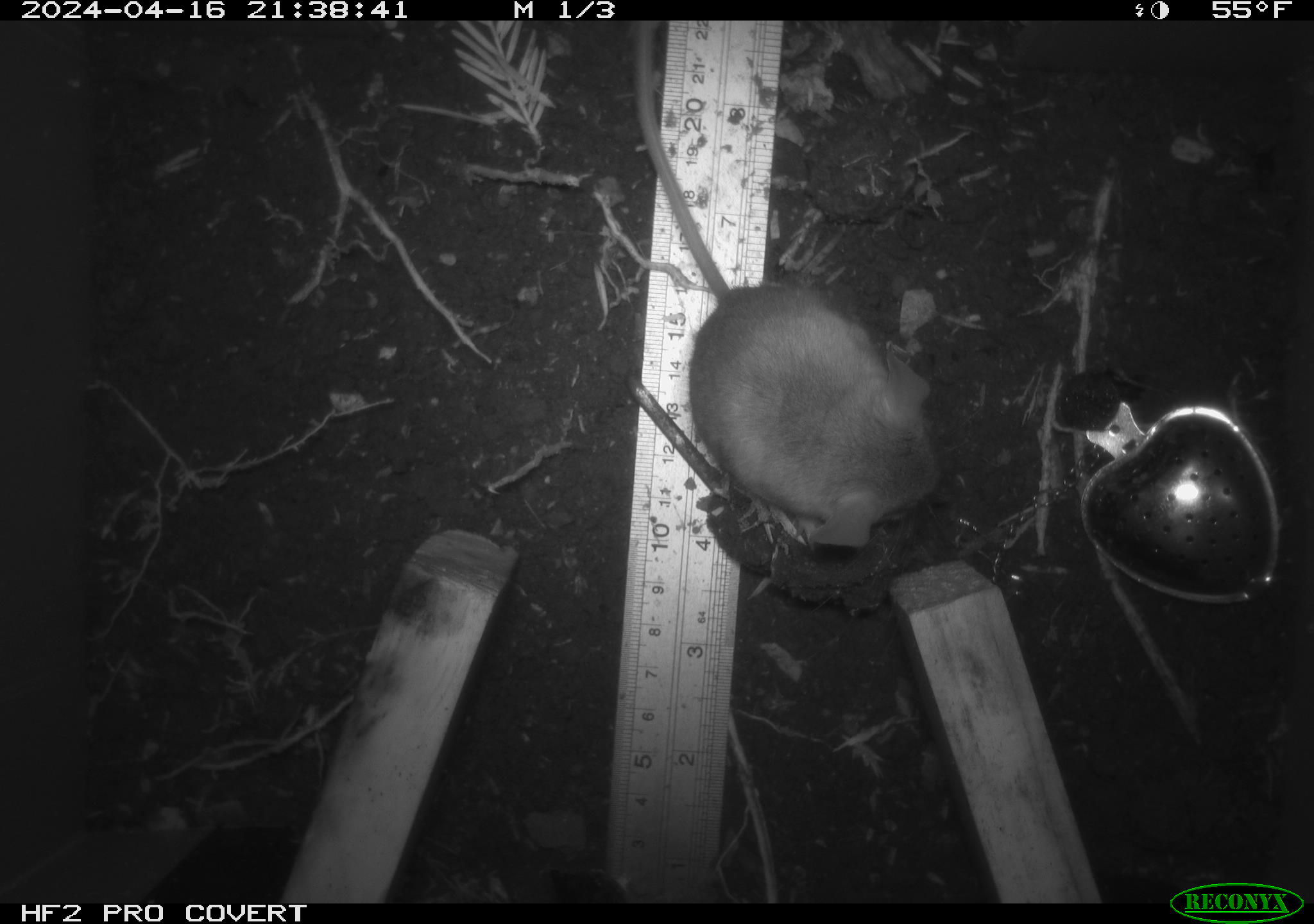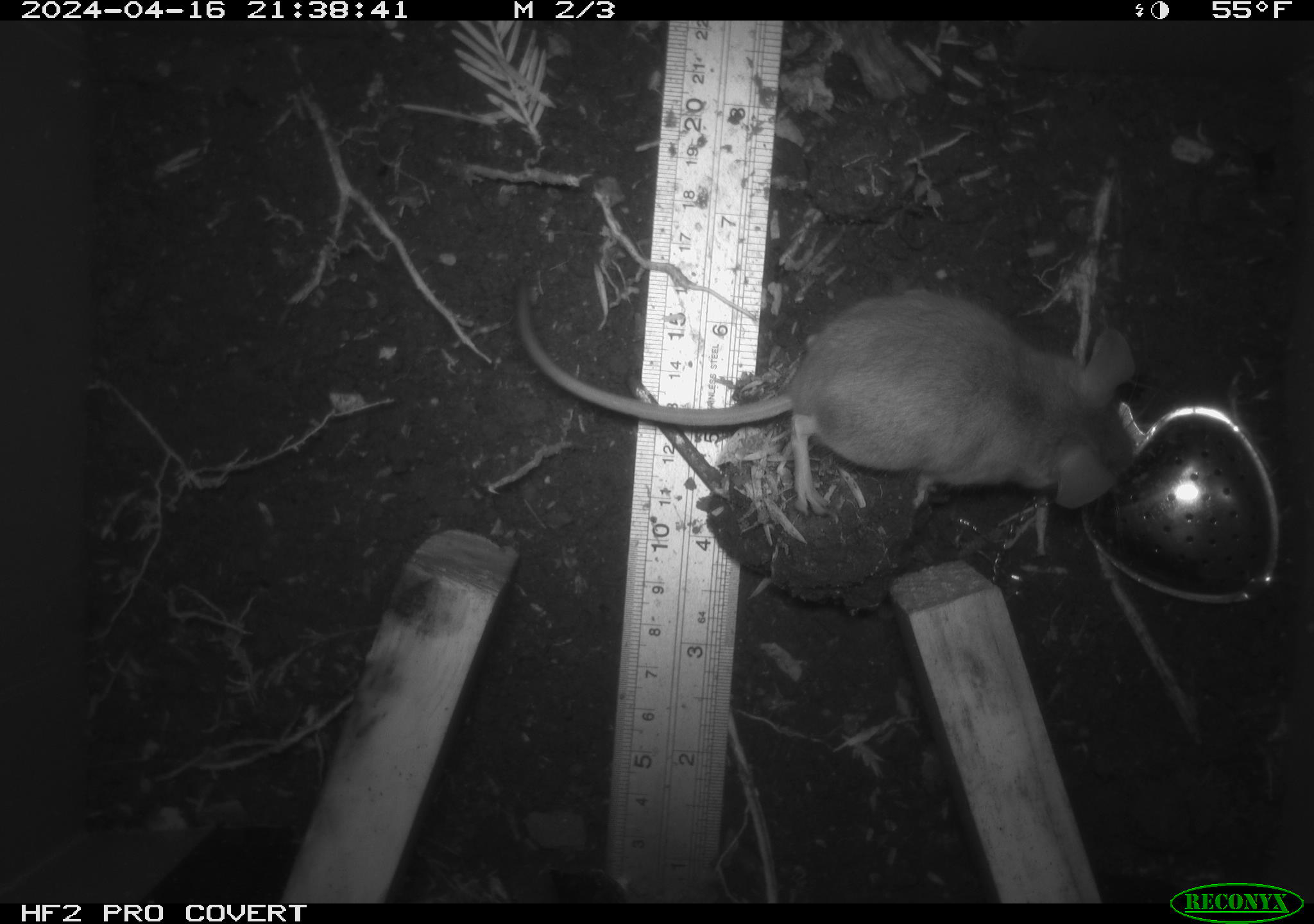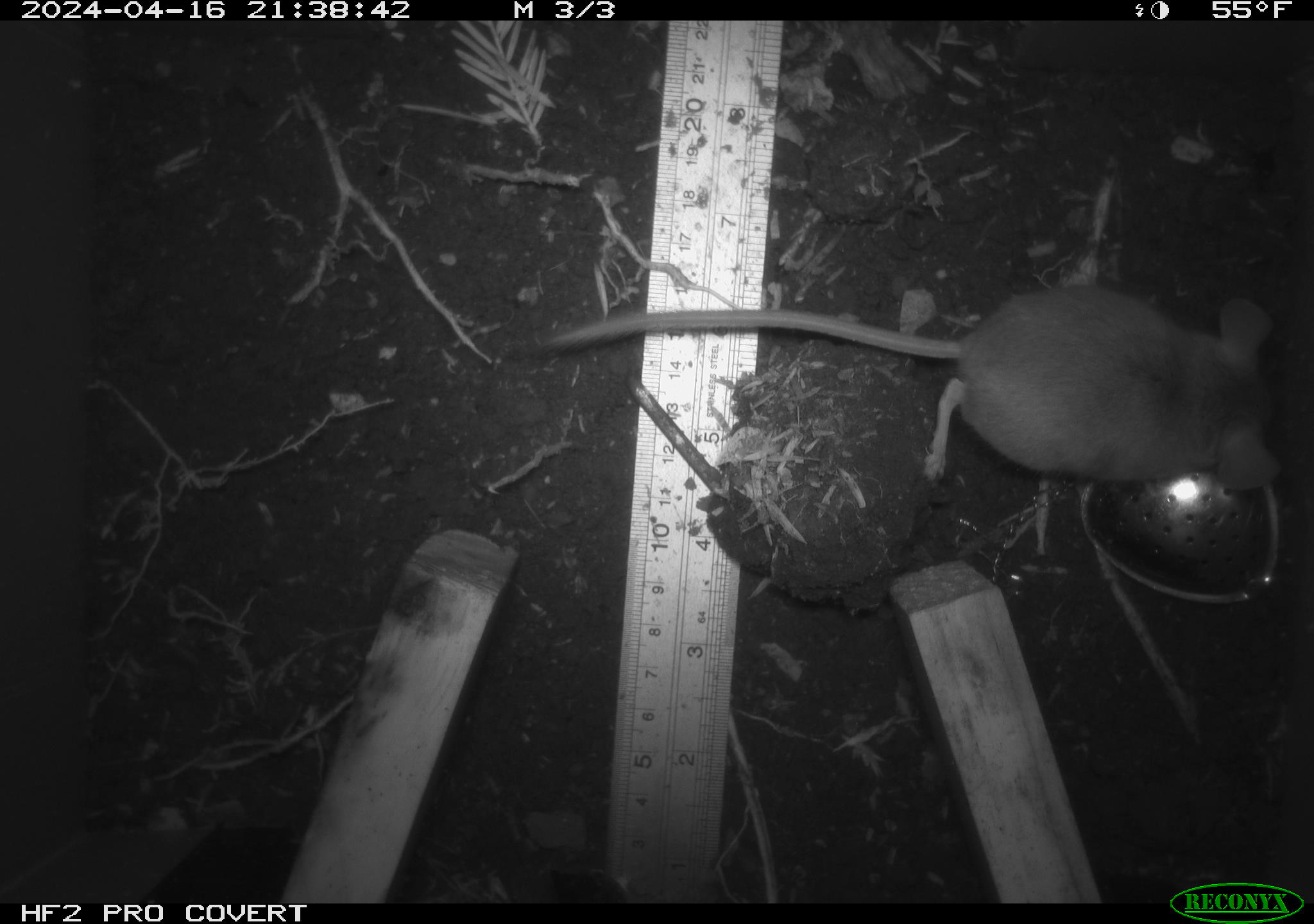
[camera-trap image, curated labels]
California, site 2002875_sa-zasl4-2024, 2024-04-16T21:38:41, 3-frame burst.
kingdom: Animalia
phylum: Chordata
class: Mammalia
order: Rodentia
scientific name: Rodentia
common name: mouse species